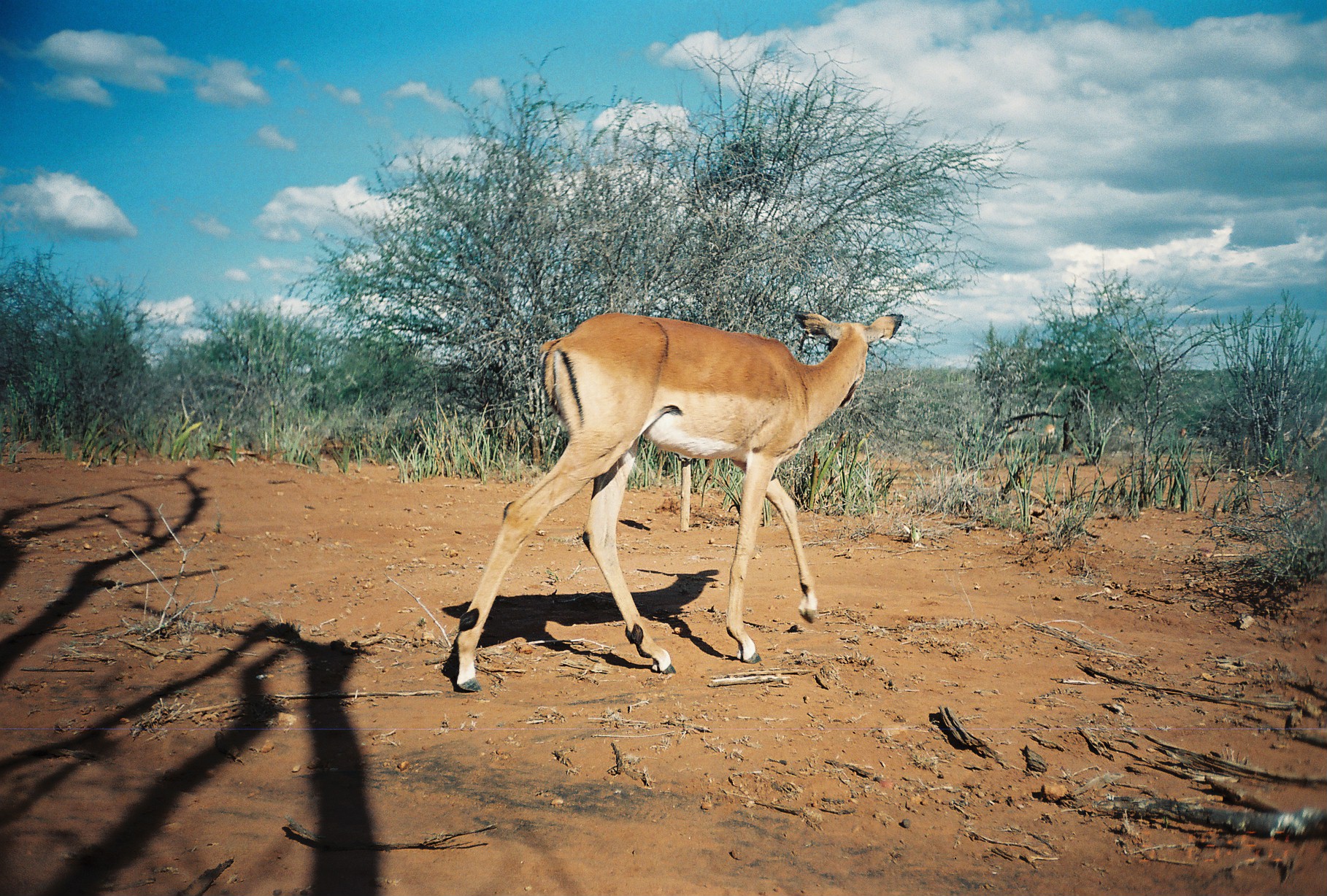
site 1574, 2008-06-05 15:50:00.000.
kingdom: Animalia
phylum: Chordata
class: Mammalia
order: Artiodactyla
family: Bovidae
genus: Aepyceros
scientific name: Aepyceros melampus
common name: impala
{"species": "Aepyceros melampus (impala)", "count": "3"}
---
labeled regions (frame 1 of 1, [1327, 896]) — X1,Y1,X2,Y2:
aepyceros melampus: 453,308,905,693